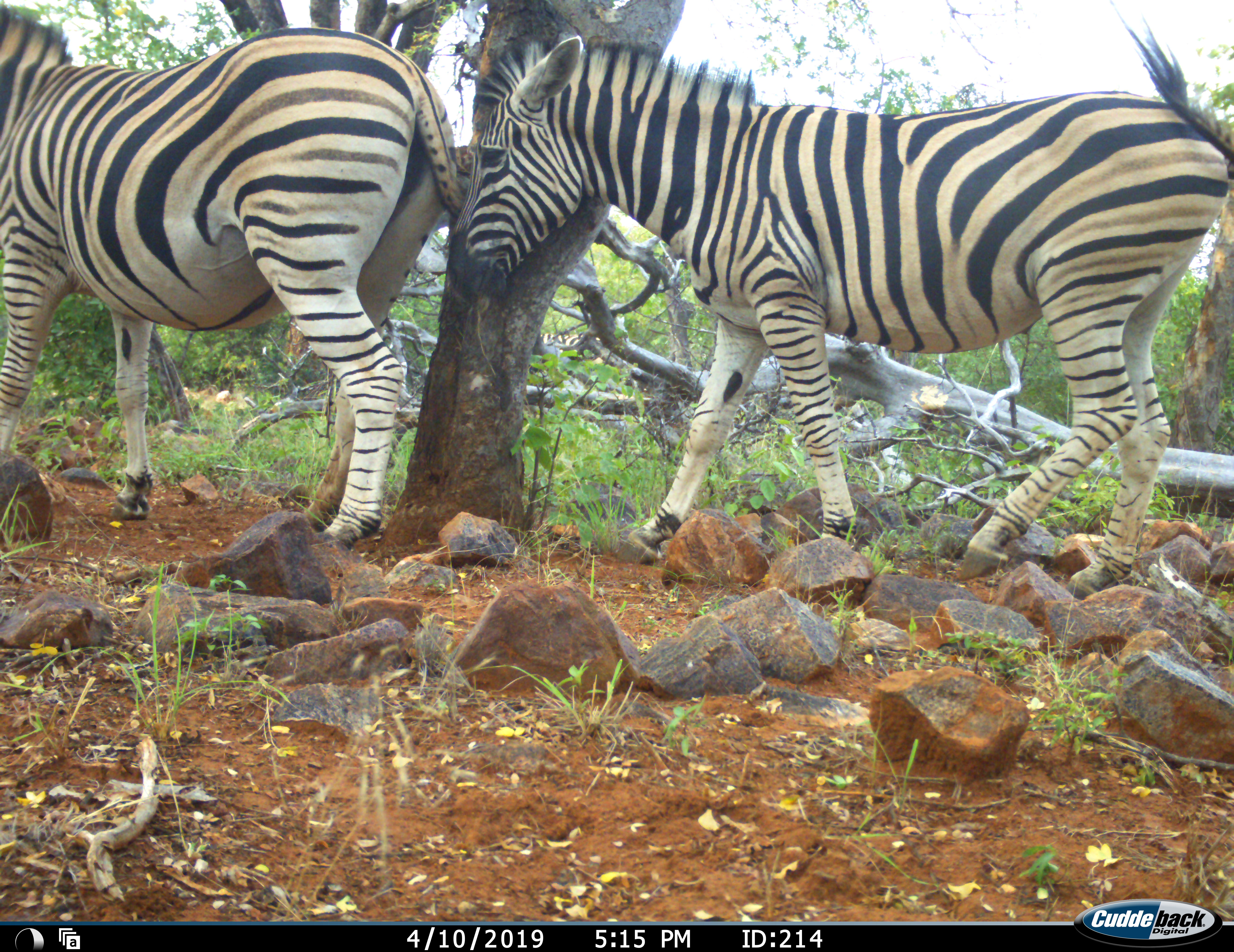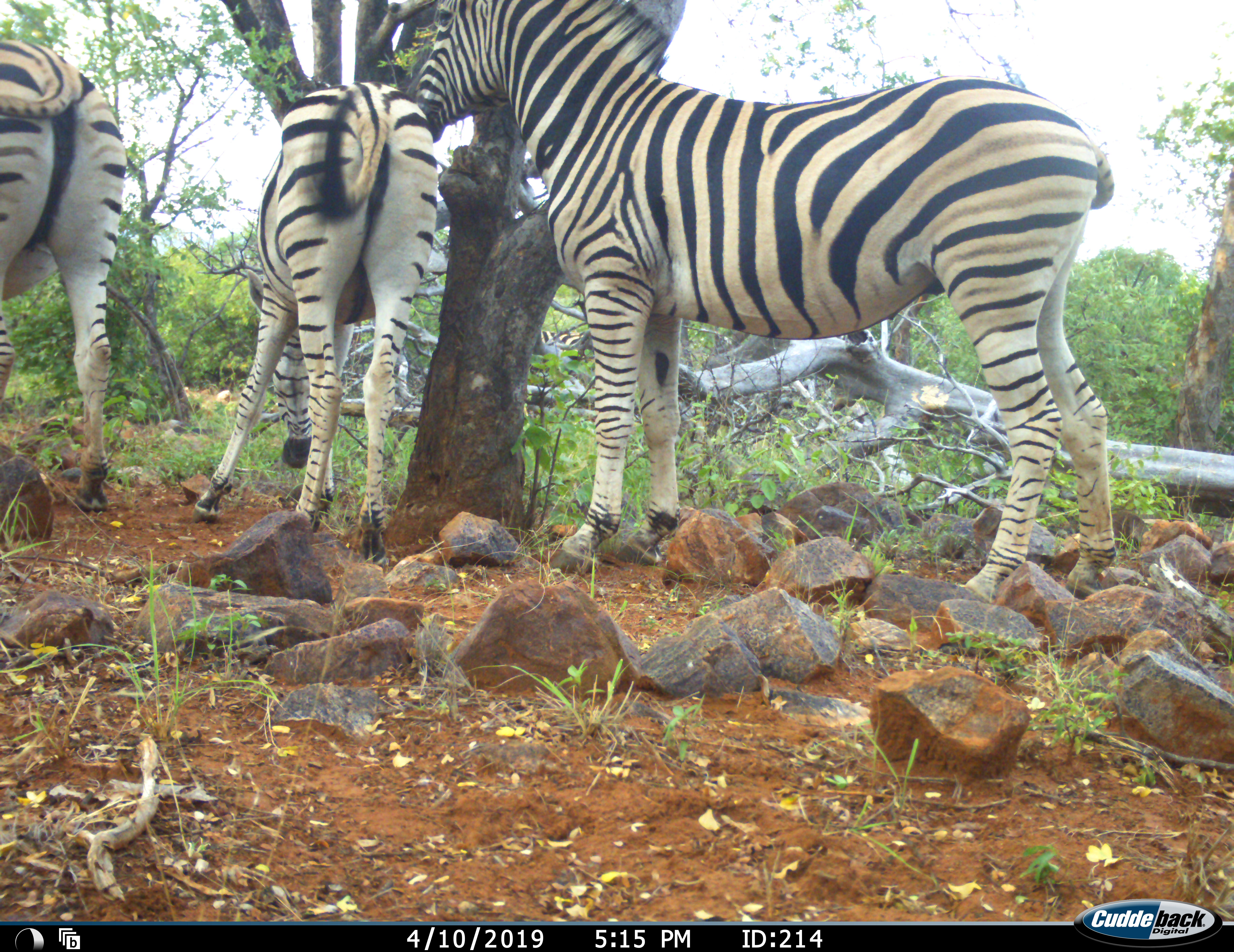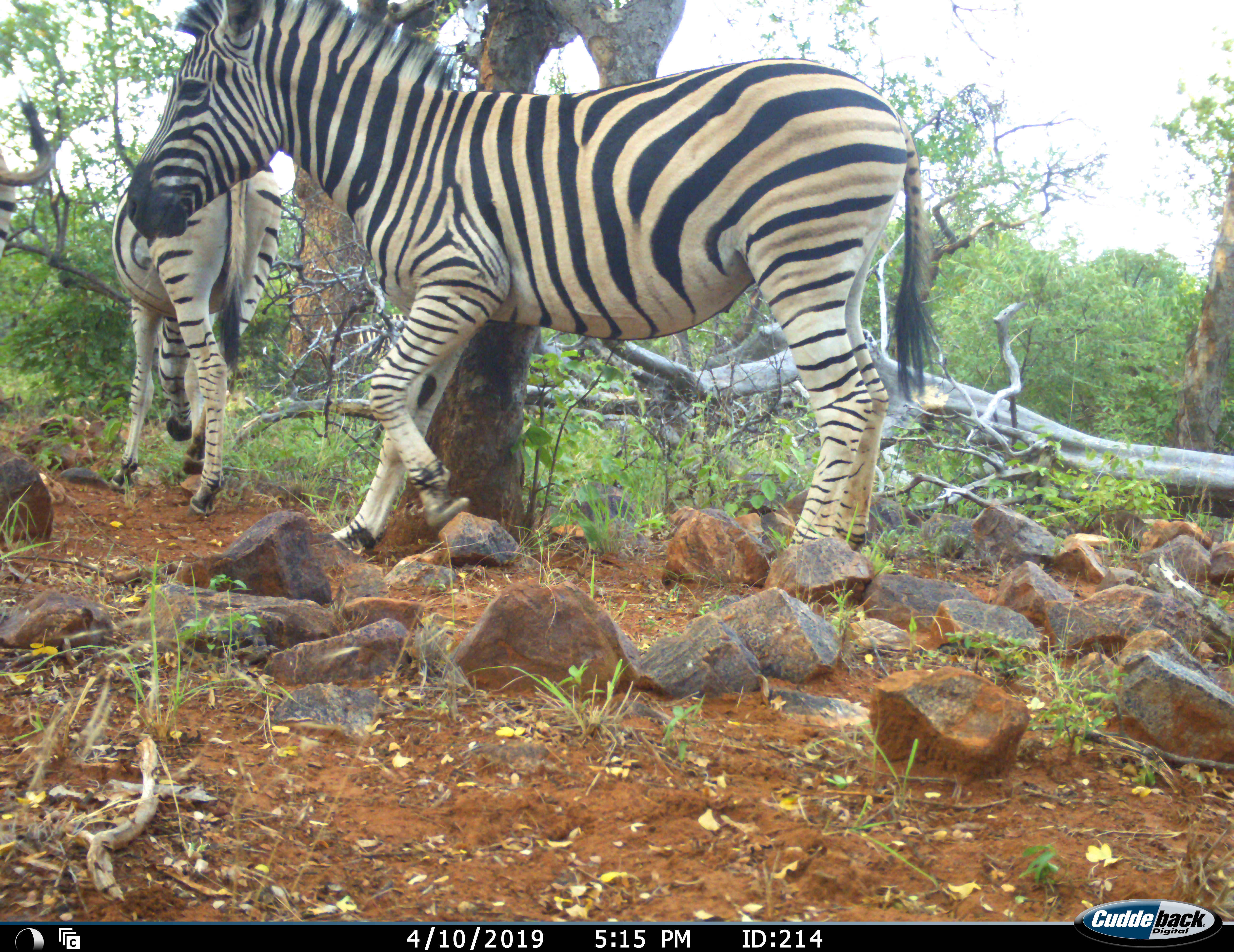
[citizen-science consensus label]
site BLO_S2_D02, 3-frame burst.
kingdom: Animalia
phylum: Chordata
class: Mammalia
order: Perissodactyla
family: Equidae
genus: Equus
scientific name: Equus quagga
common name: plains zebra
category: zebraplains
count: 3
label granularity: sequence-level